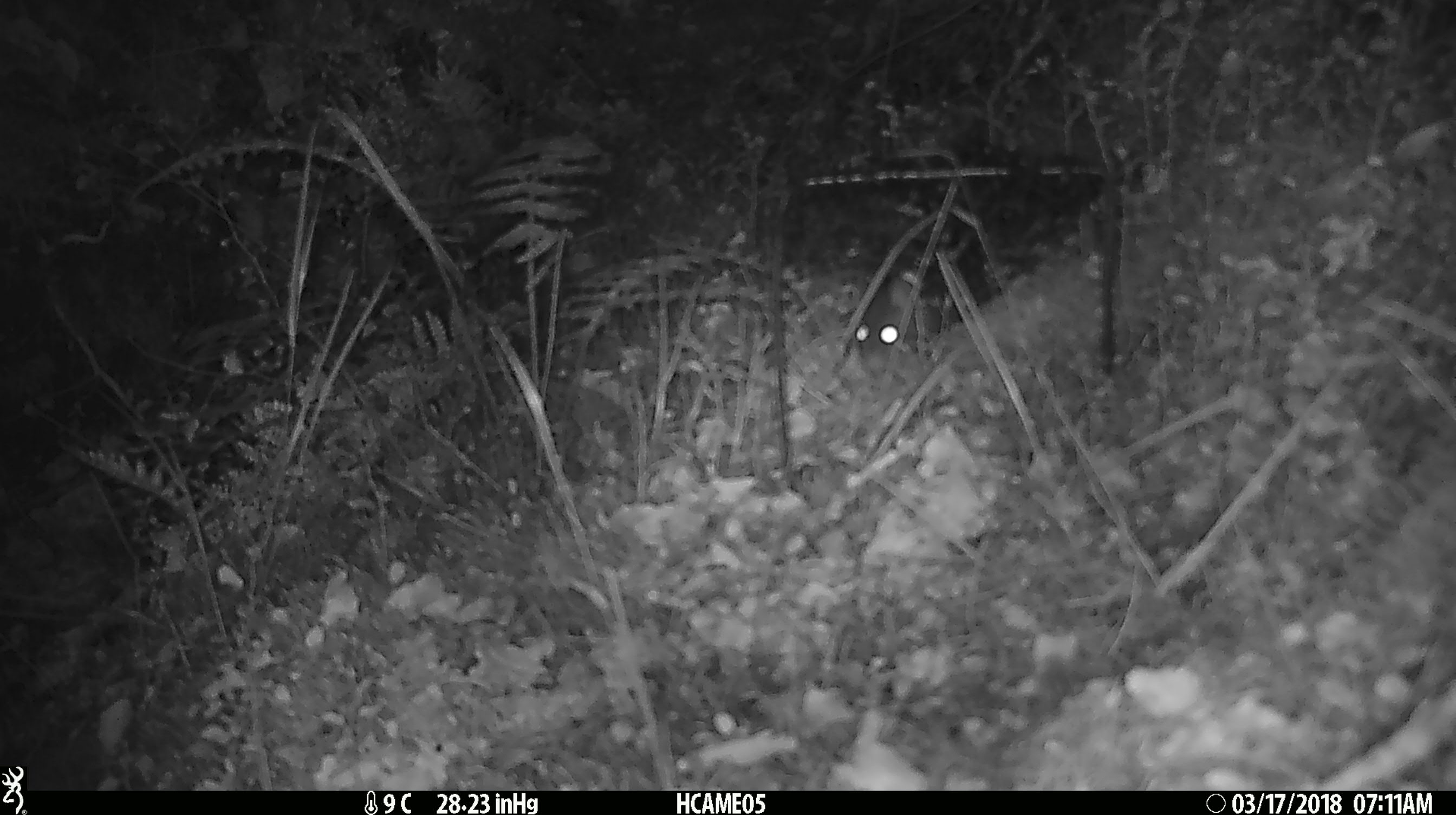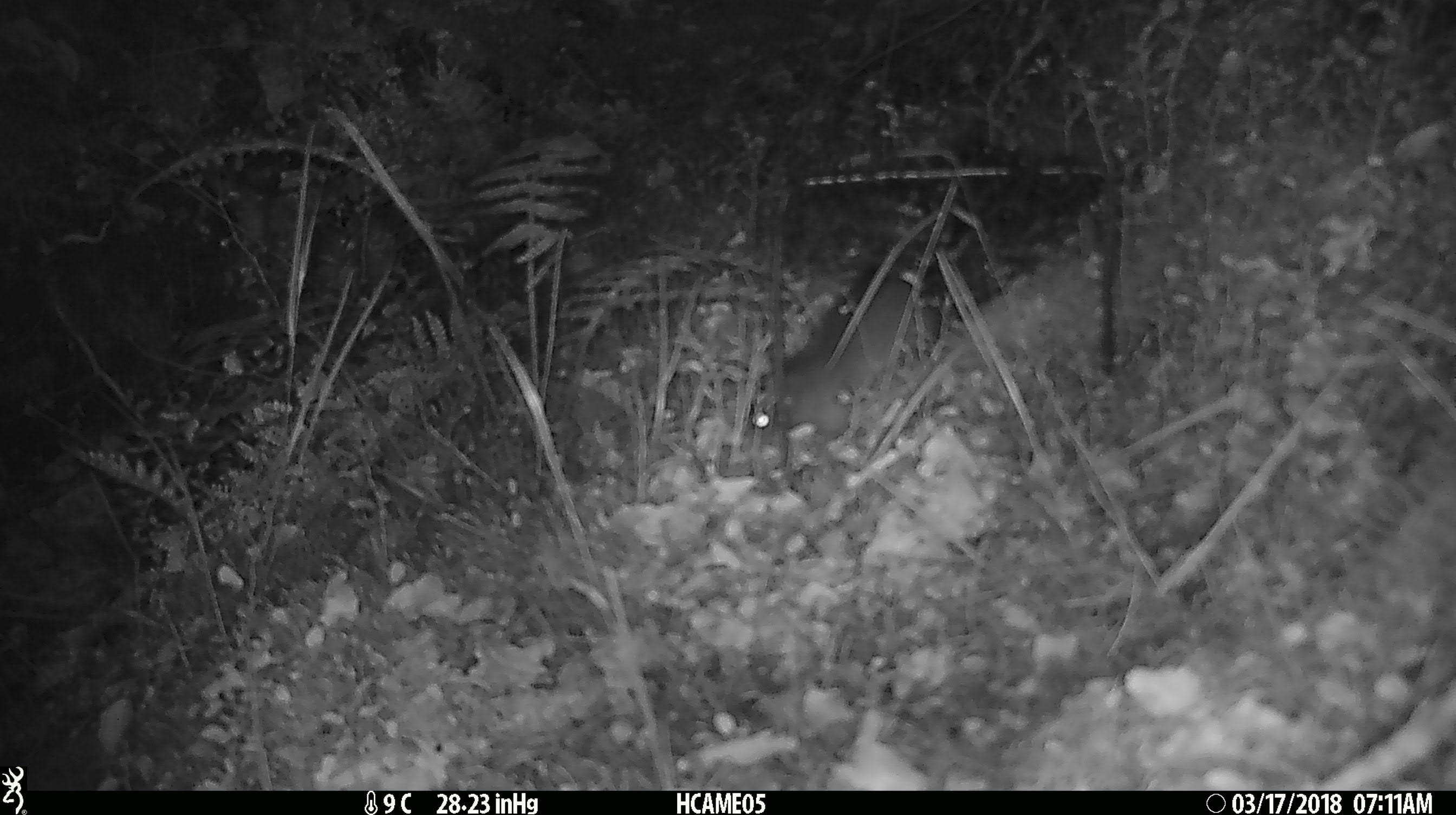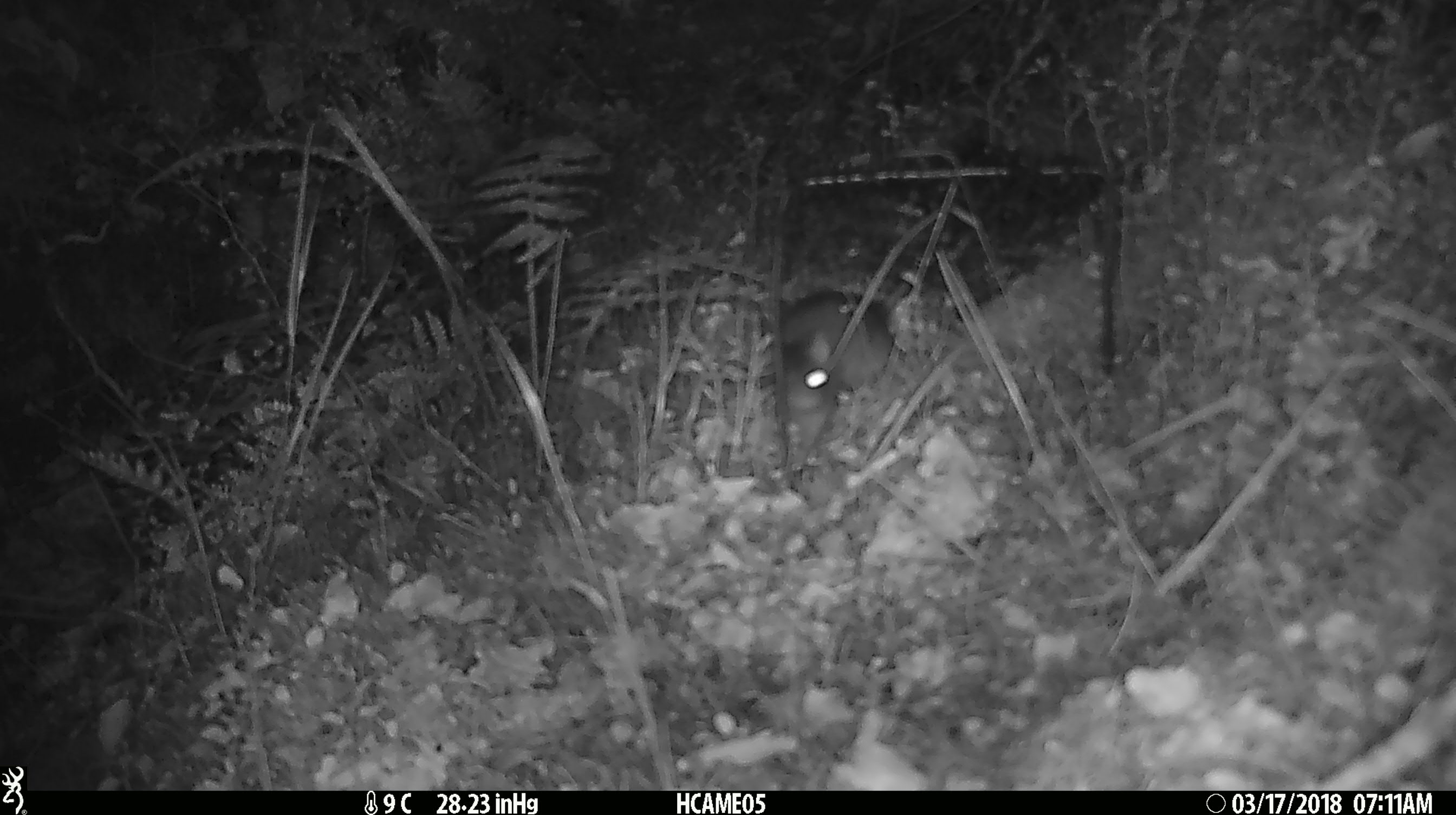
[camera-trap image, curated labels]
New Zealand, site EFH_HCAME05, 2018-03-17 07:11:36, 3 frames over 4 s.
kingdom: Animalia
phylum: Chordata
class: Mammalia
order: Rodentia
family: Muridae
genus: Rattus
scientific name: Rattus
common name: rat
Rat (Rattus).